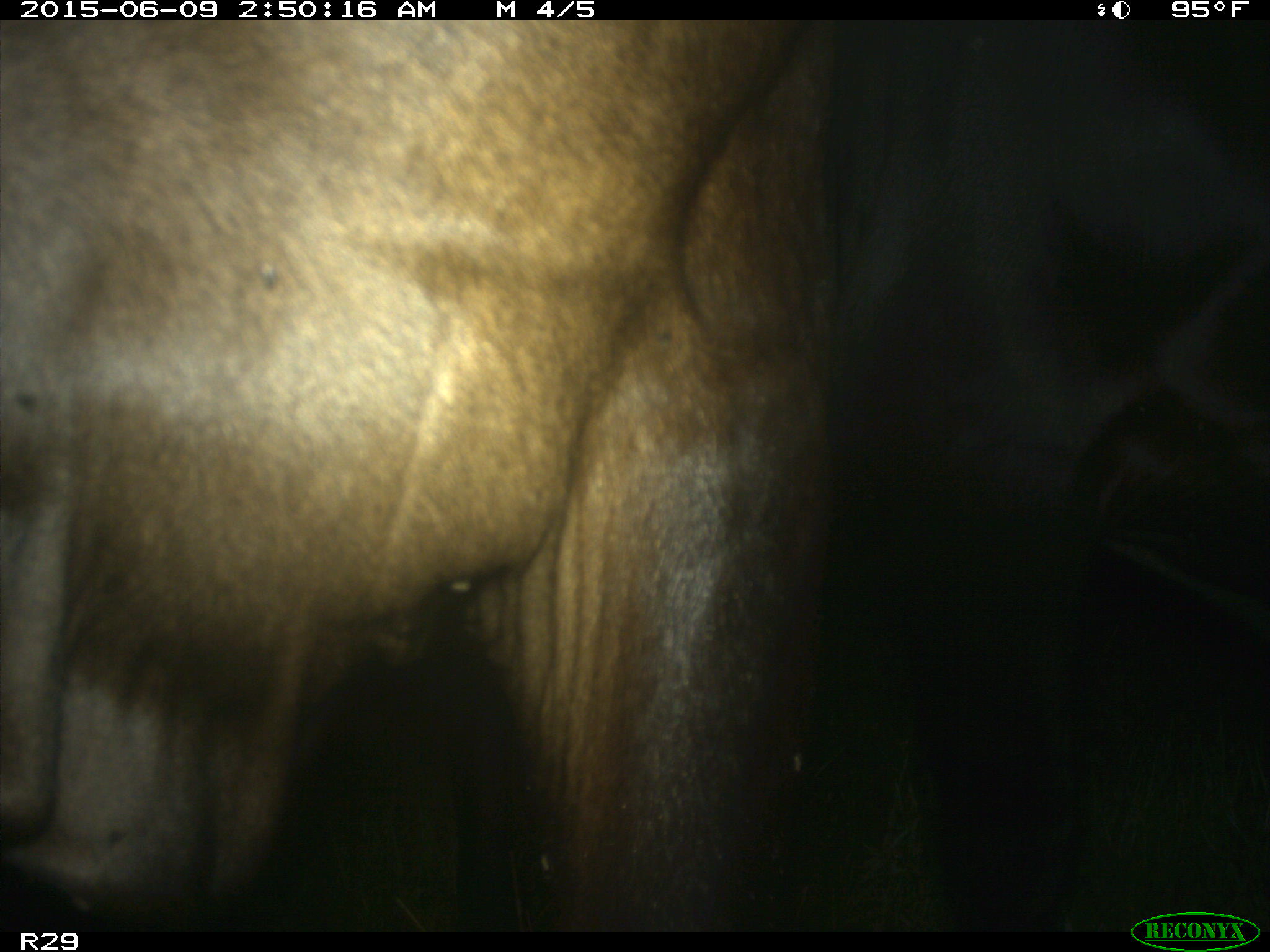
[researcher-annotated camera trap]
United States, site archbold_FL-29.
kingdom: Animalia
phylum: Chordata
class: Mammalia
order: Artiodactyla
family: Bovidae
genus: Bos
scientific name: Bos taurus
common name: domestic cow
Bos taurus (domestic cow).